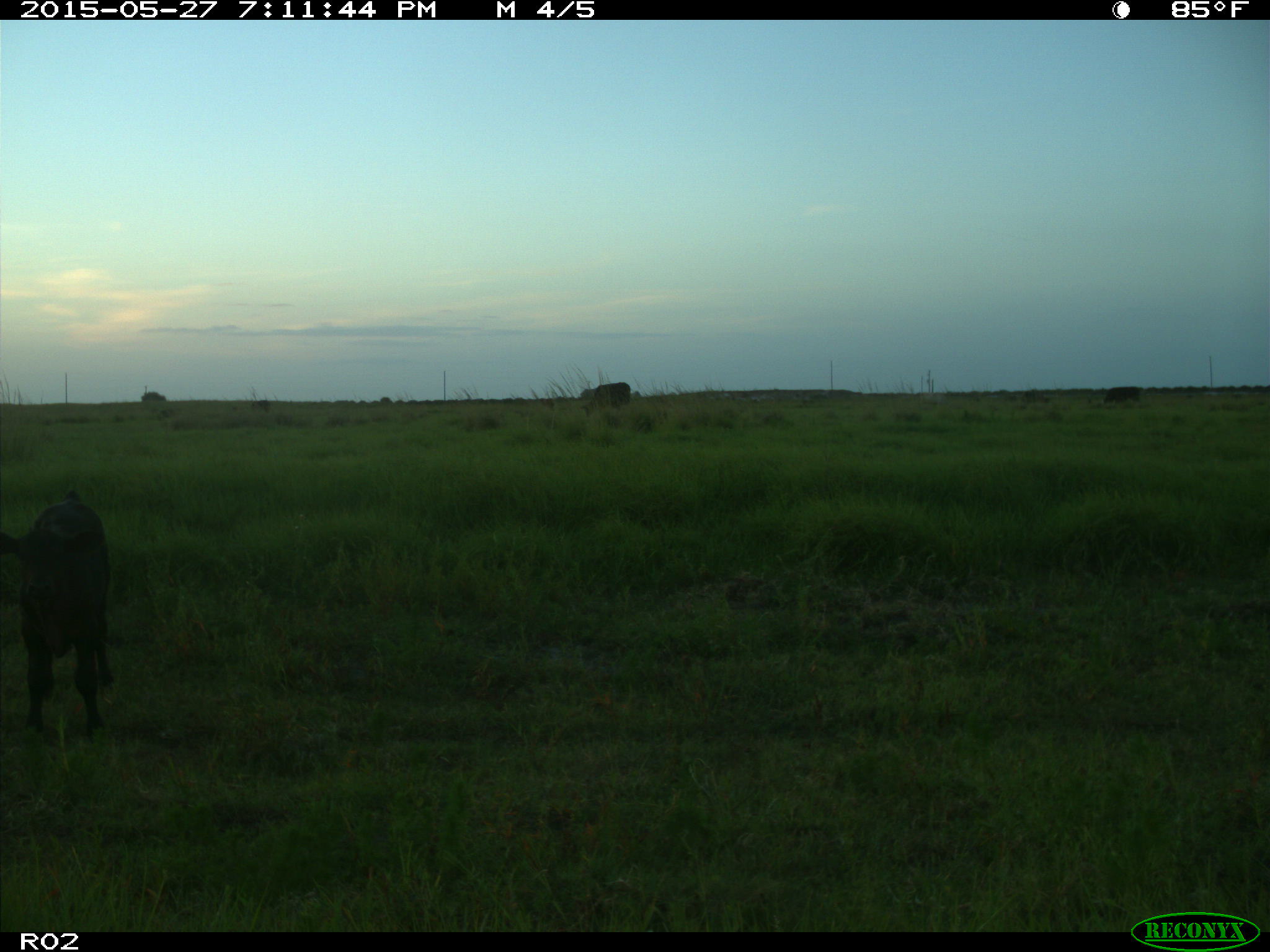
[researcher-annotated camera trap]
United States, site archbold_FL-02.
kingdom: Animalia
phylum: Chordata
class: Mammalia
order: Artiodactyla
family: Bovidae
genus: Bos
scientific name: Bos taurus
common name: domestic cow